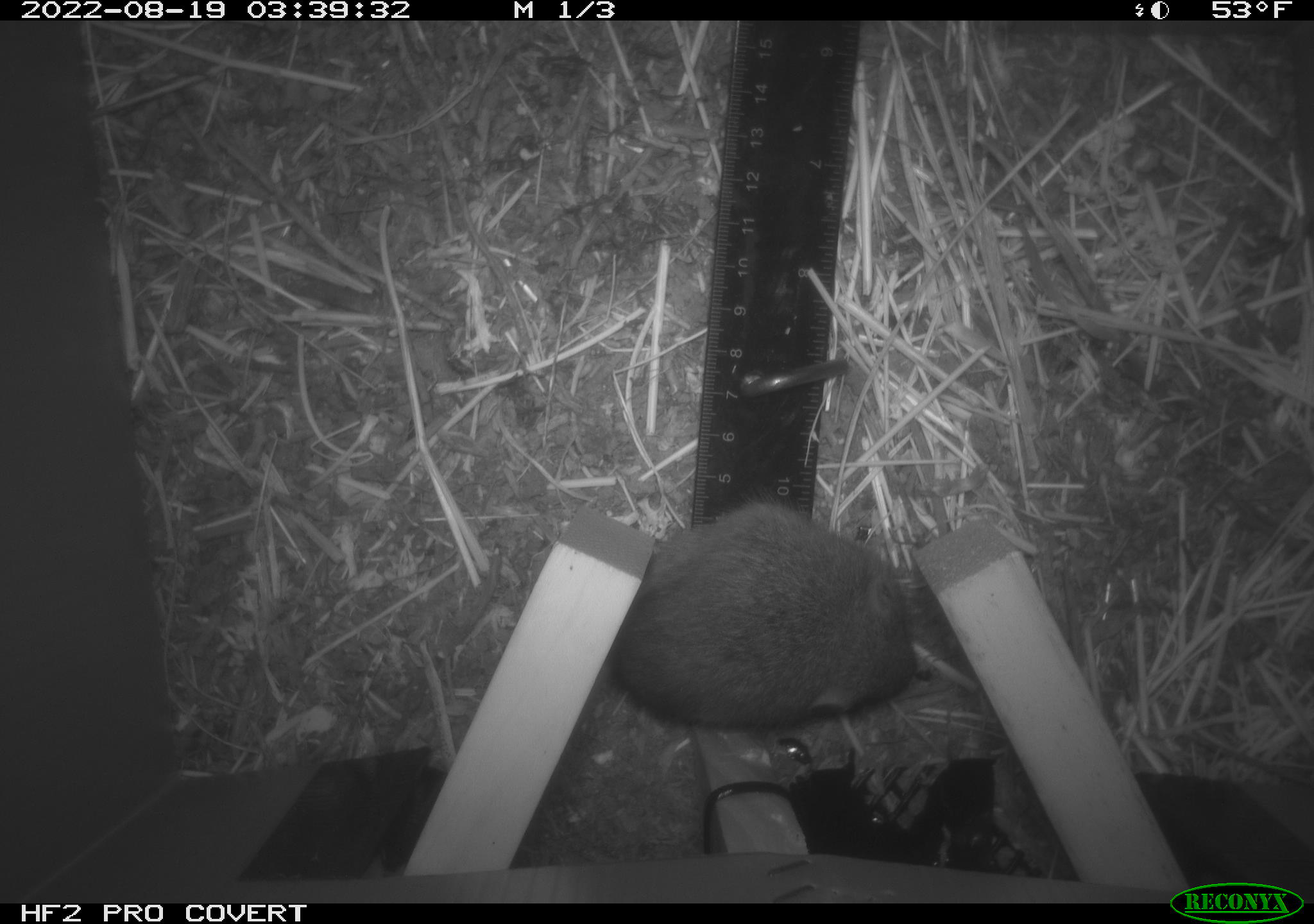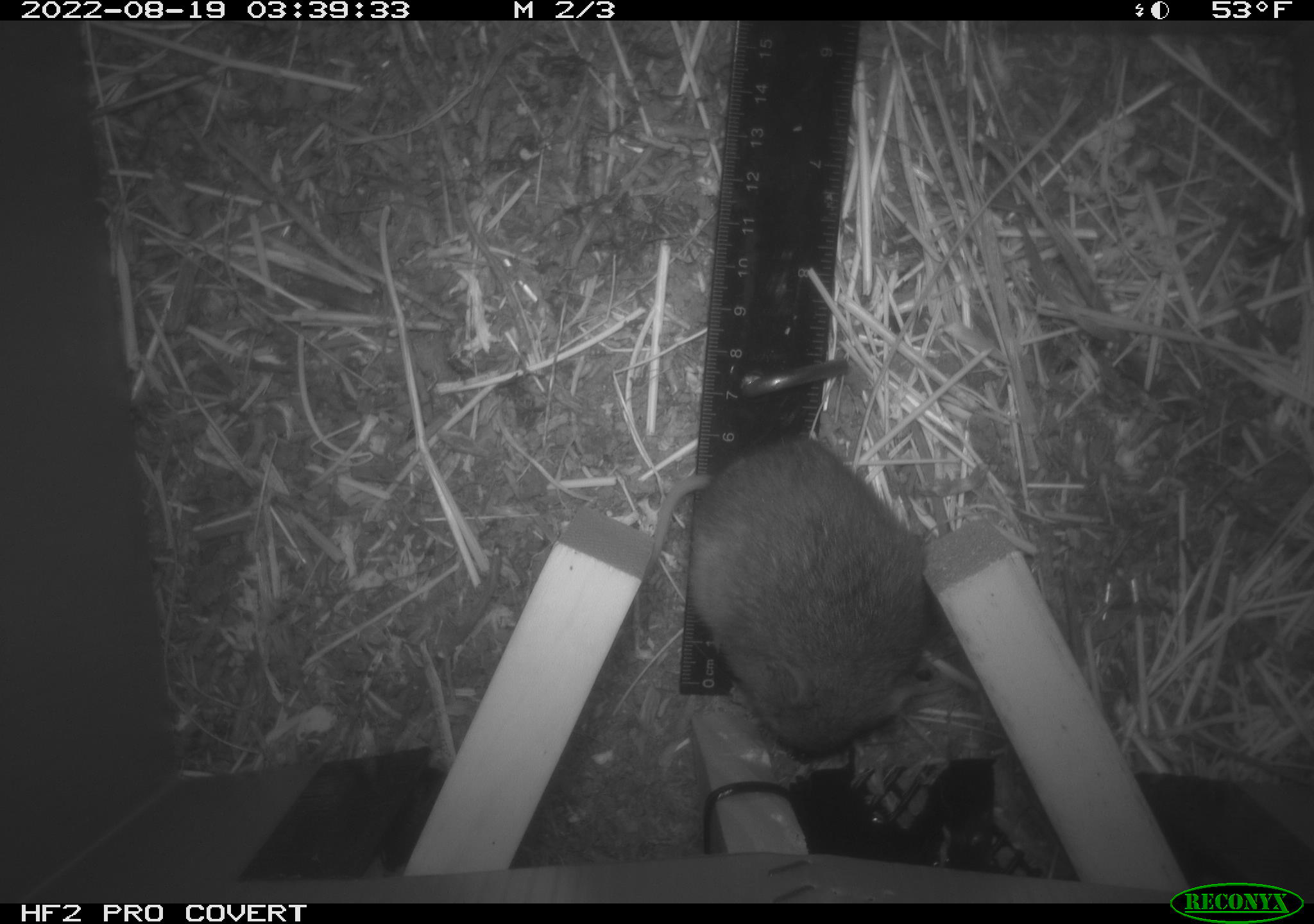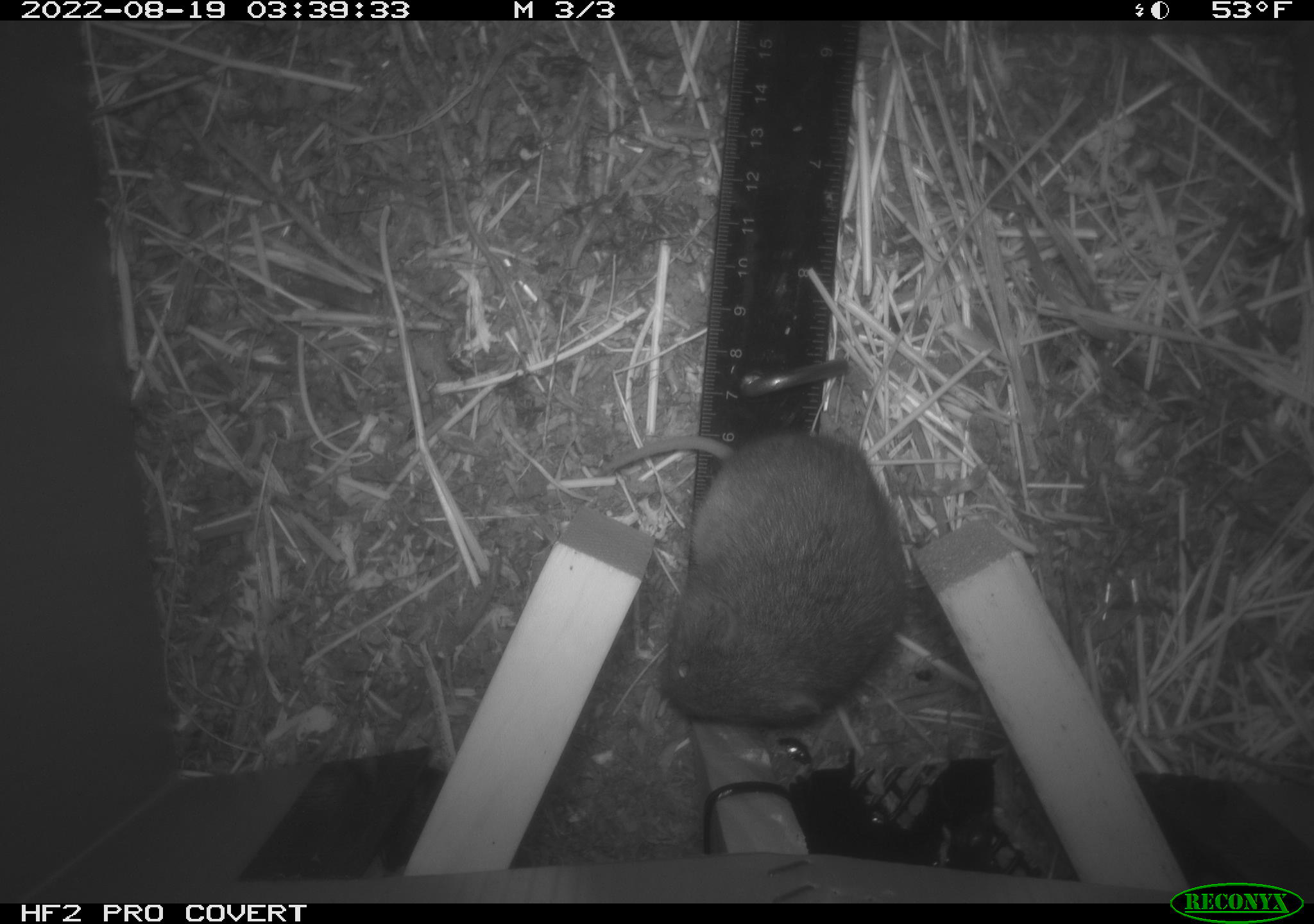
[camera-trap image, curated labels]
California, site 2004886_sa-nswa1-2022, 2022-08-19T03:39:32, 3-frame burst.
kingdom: Animalia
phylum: Chordata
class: Mammalia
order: Rodentia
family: Cricetidae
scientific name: Cricetidae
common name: hamsters, voles, lemmings, and allies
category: cricetidae family